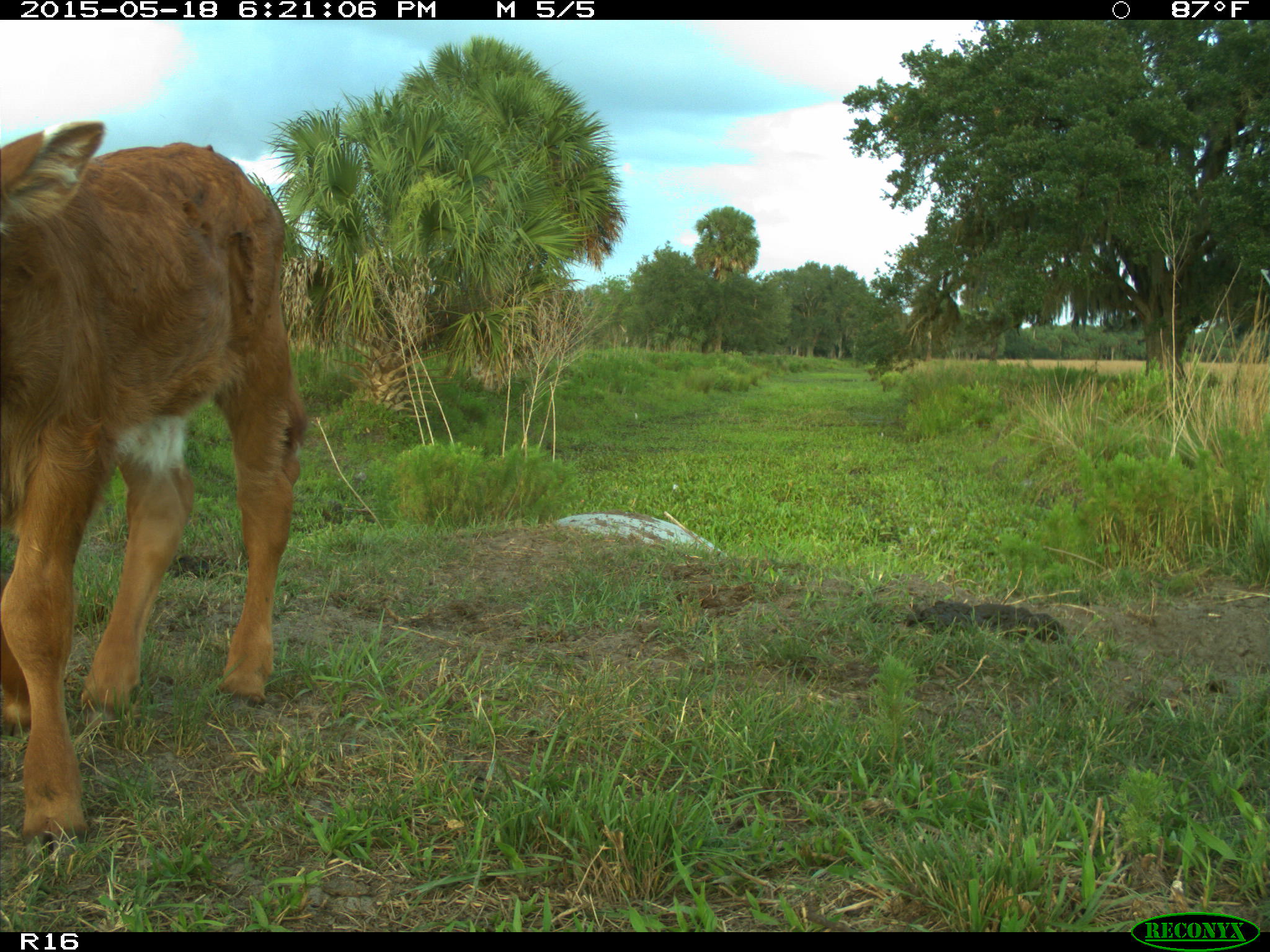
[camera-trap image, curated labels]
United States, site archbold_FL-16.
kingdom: Animalia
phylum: Chordata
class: Mammalia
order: Artiodactyla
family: Bovidae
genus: Bos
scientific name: Bos taurus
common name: domestic cow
Bos taurus (domestic cow).